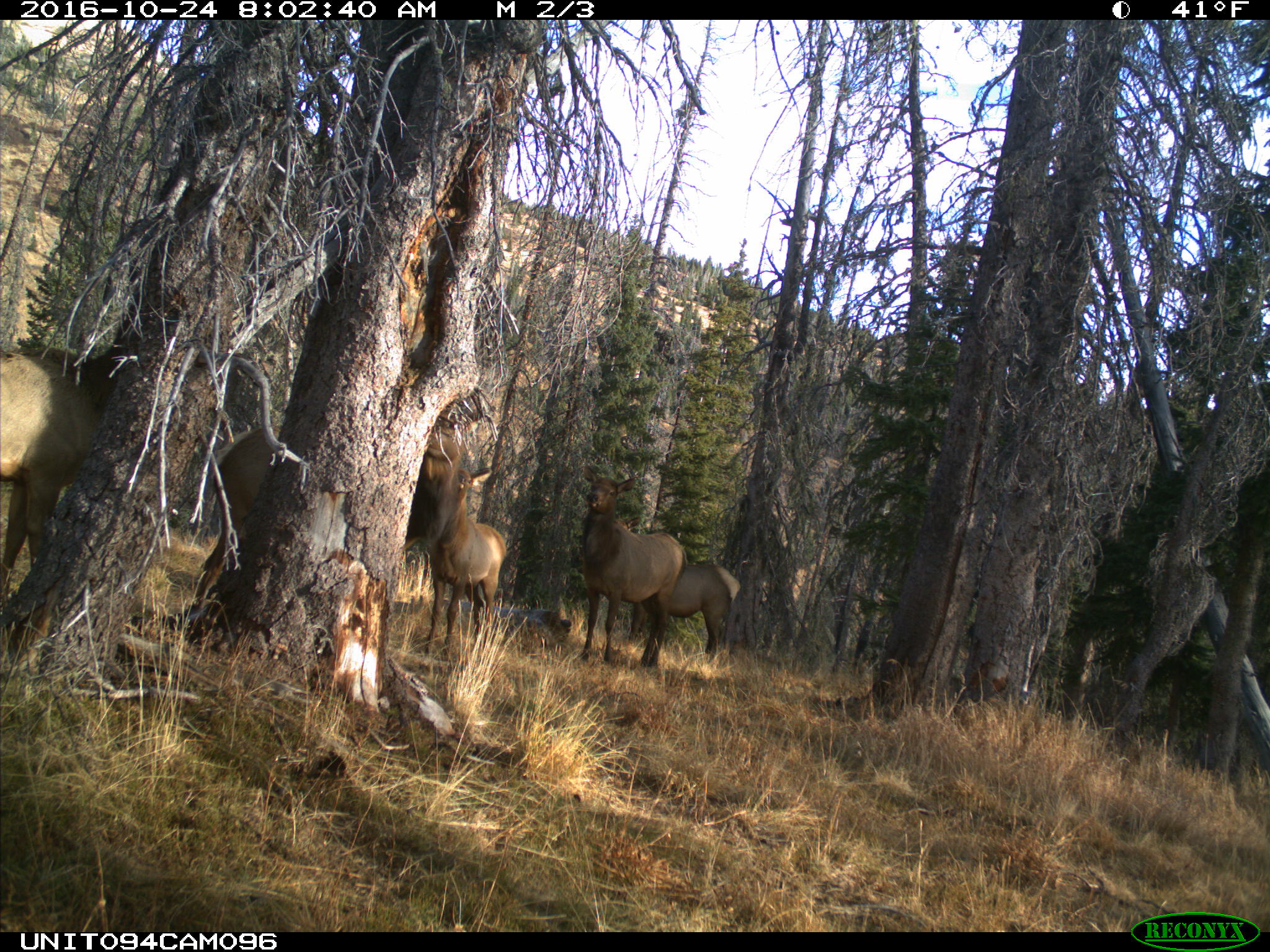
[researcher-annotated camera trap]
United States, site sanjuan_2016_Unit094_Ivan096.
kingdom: Animalia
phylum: Chordata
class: Mammalia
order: Artiodactyla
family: Cervidae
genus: Cervus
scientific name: Cervus elaphus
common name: red deer